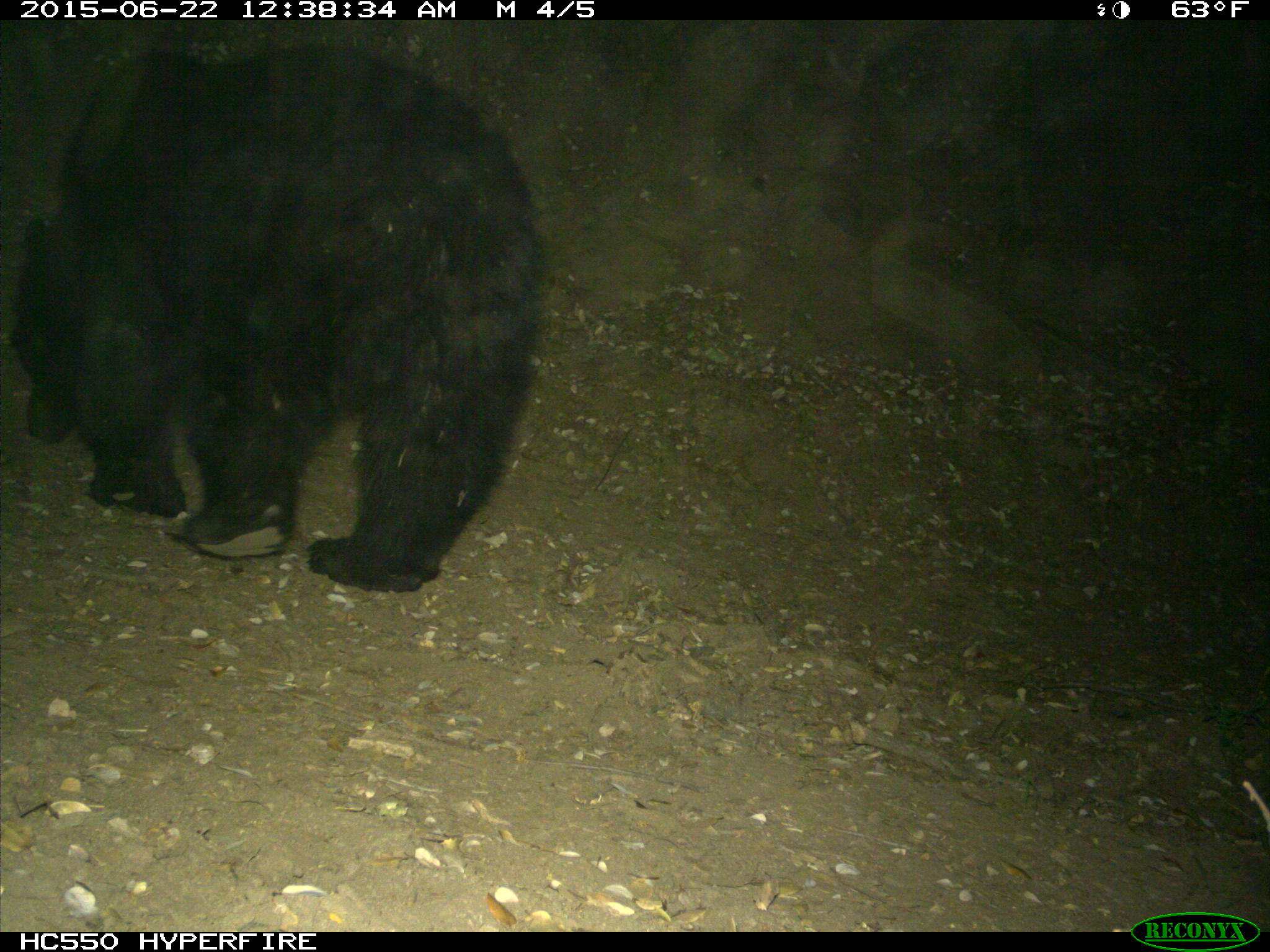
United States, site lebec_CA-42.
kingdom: Animalia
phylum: Chordata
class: Mammalia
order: Carnivora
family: Ursidae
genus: Ursus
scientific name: Ursus americanus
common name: american black bear